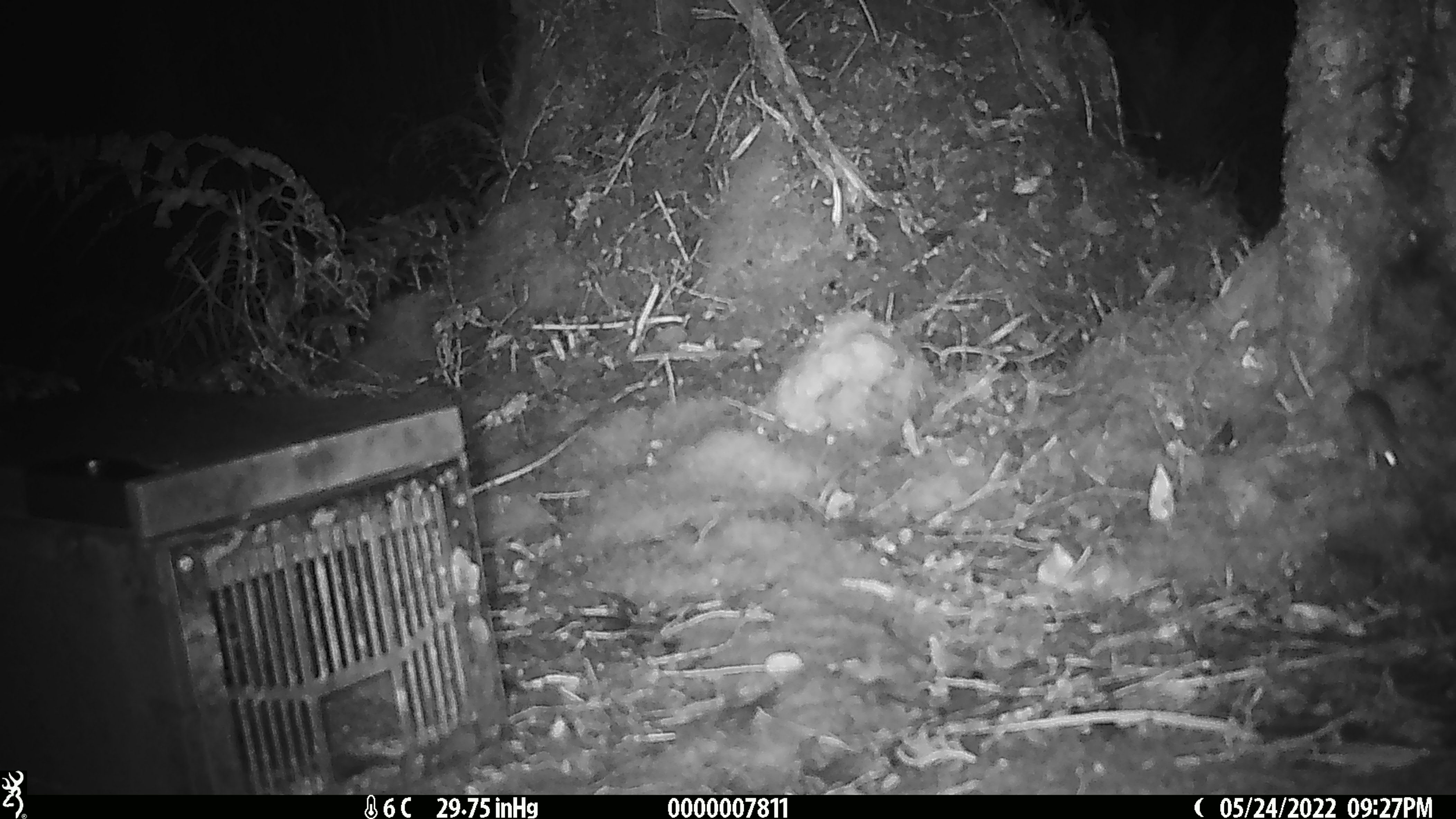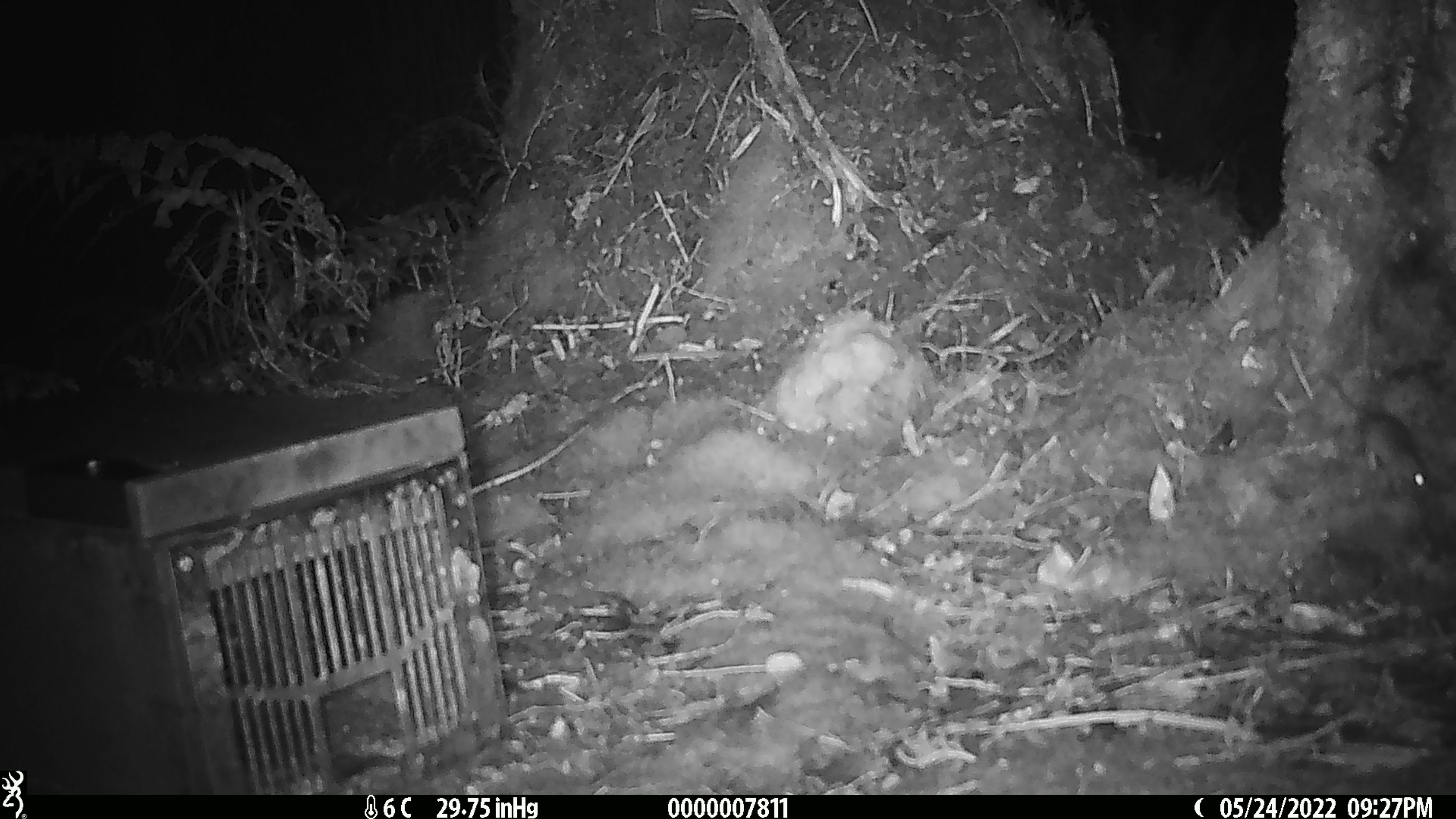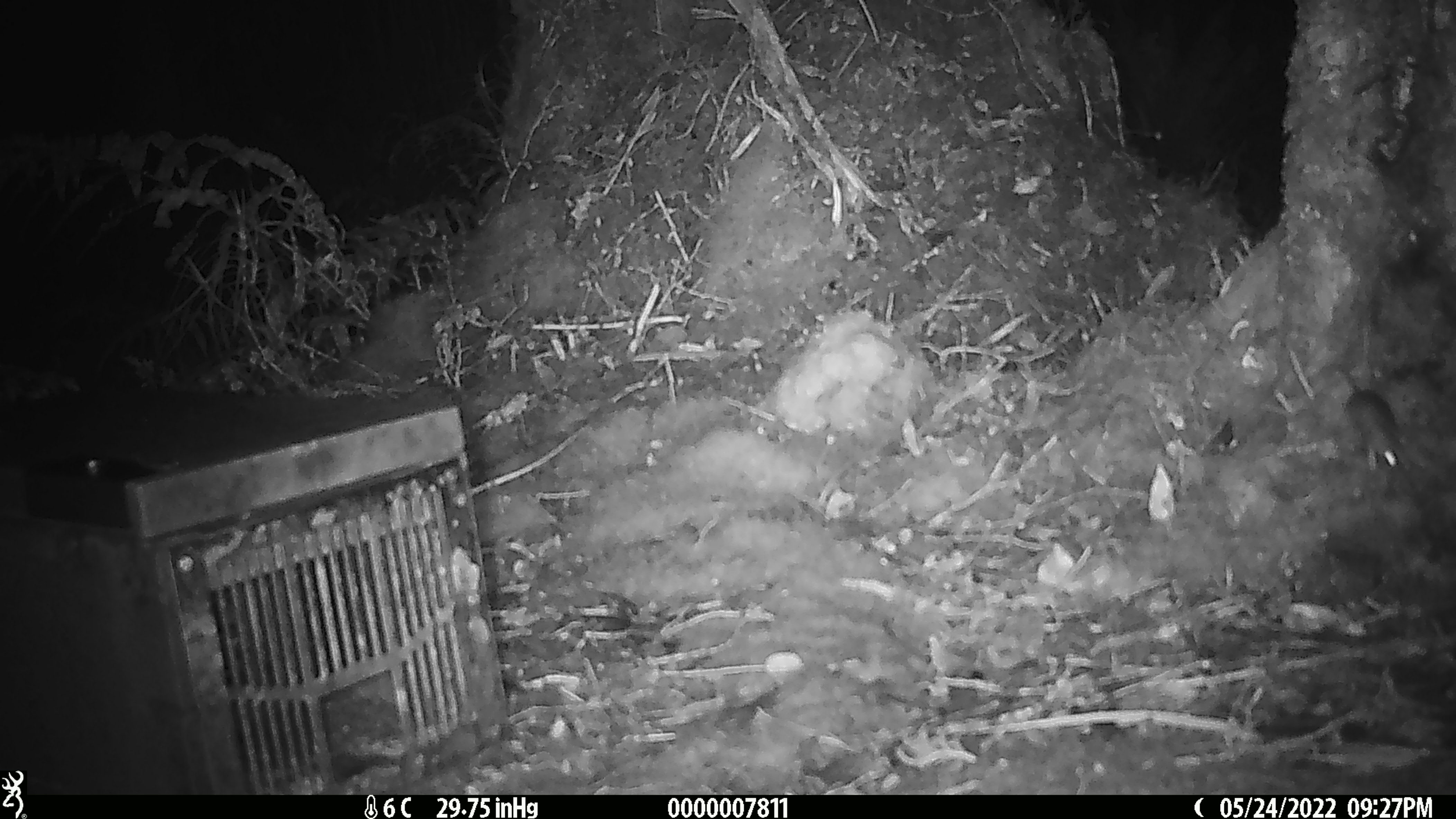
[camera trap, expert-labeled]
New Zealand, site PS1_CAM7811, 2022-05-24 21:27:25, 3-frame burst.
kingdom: Animalia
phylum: Chordata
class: Mammalia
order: Rodentia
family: Muridae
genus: Mus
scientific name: Mus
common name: mouse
Mouse (Mus).